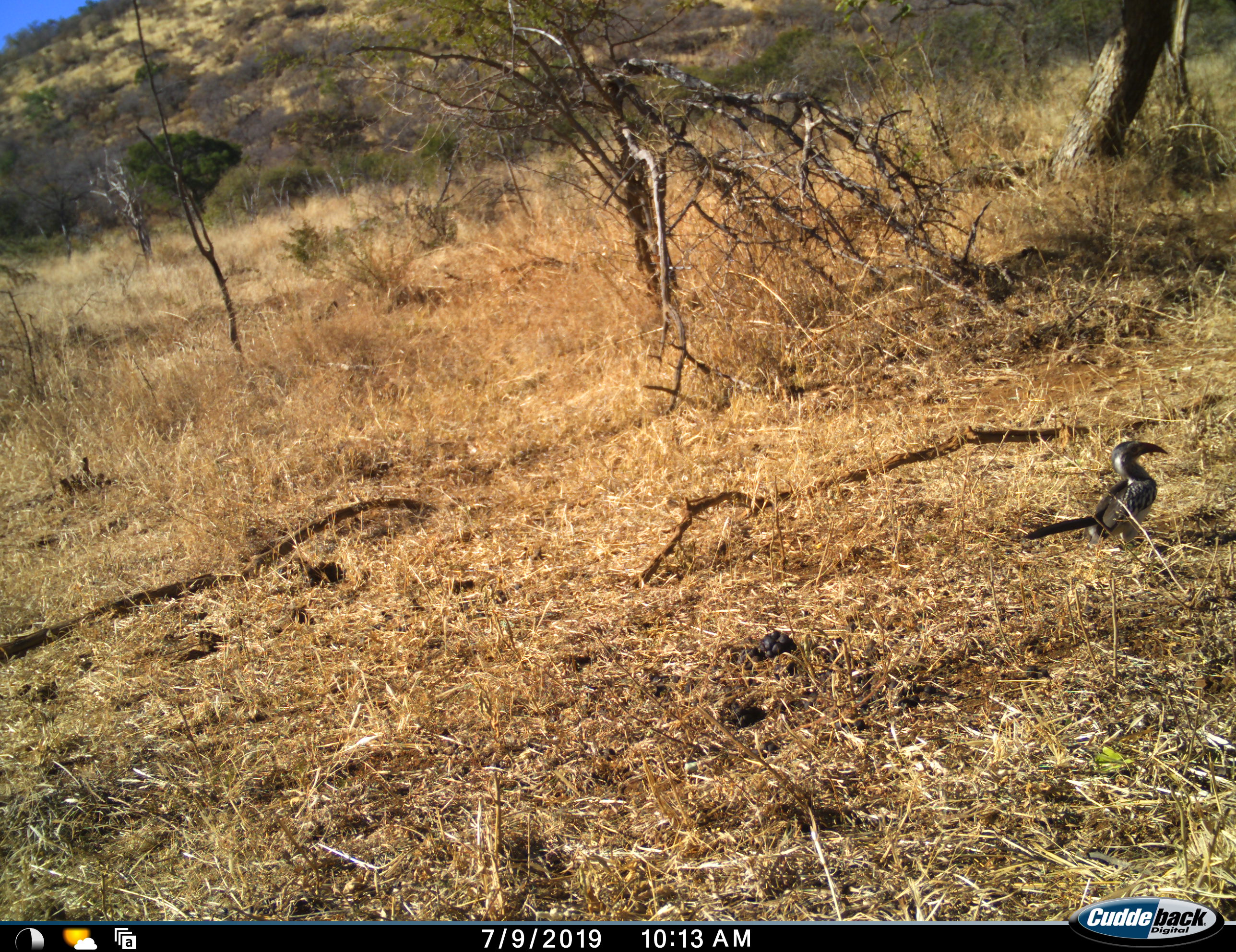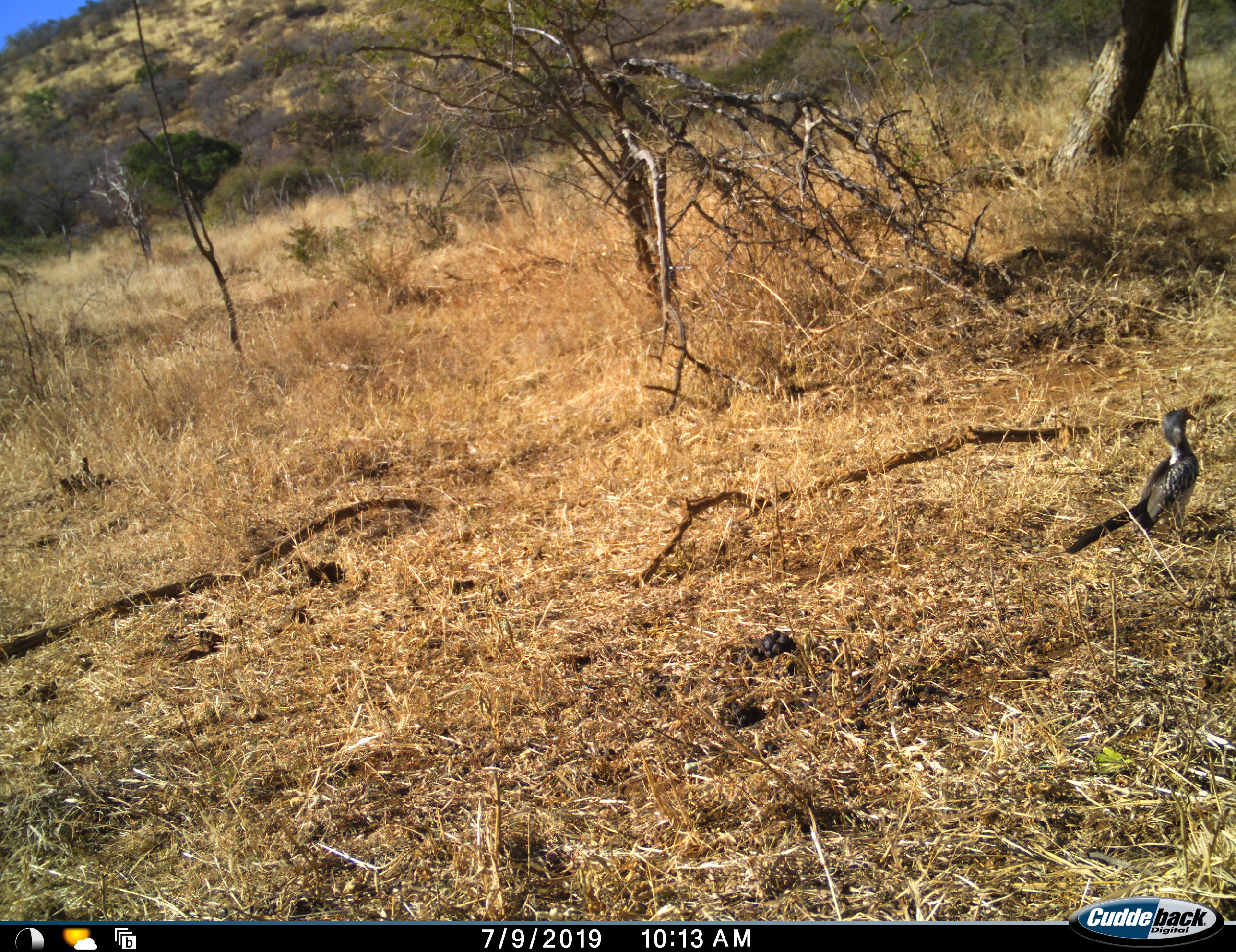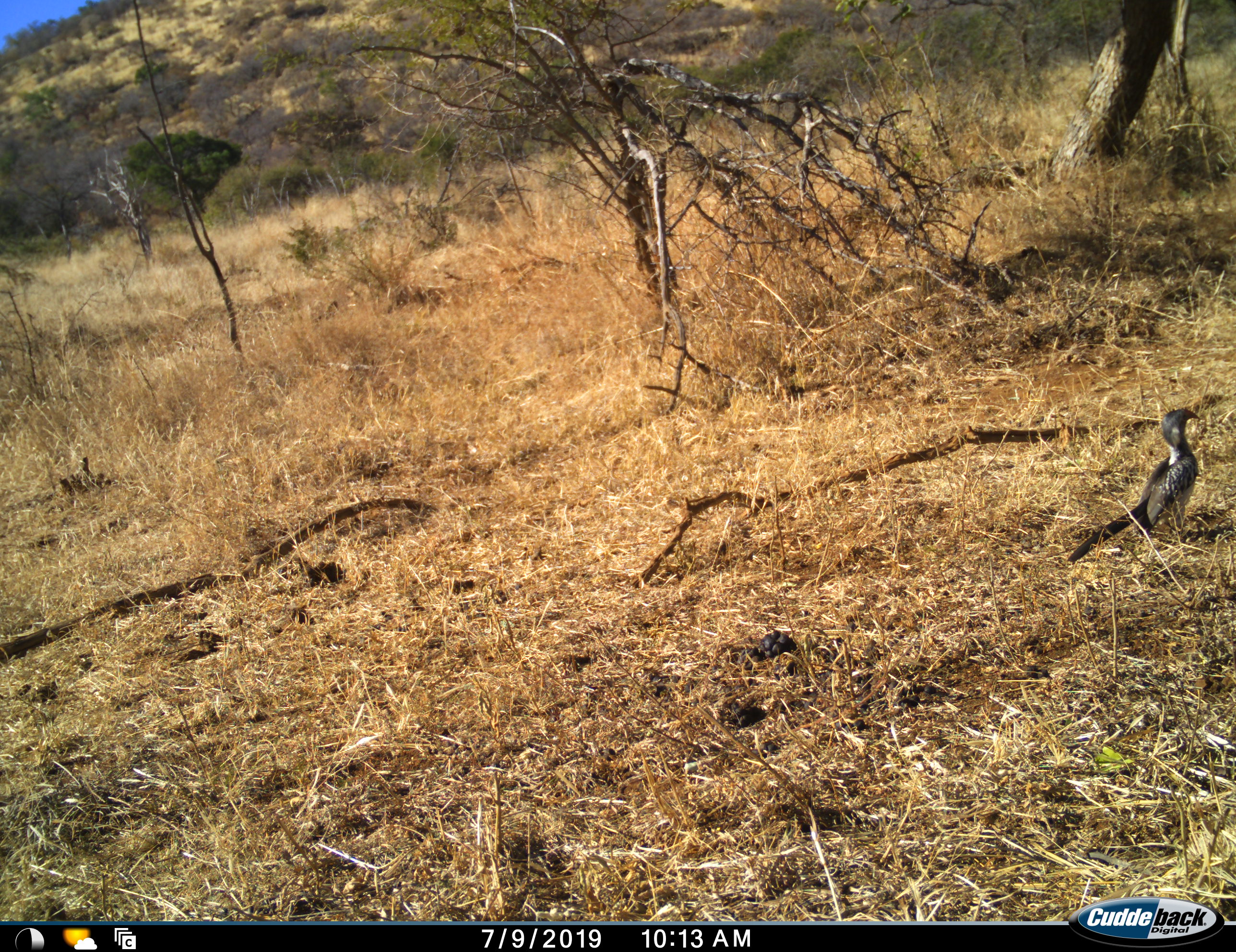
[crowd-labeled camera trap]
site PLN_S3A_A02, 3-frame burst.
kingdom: Animalia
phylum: Chordata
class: Aves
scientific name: Aves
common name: bird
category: birdother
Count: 1.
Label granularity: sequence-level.